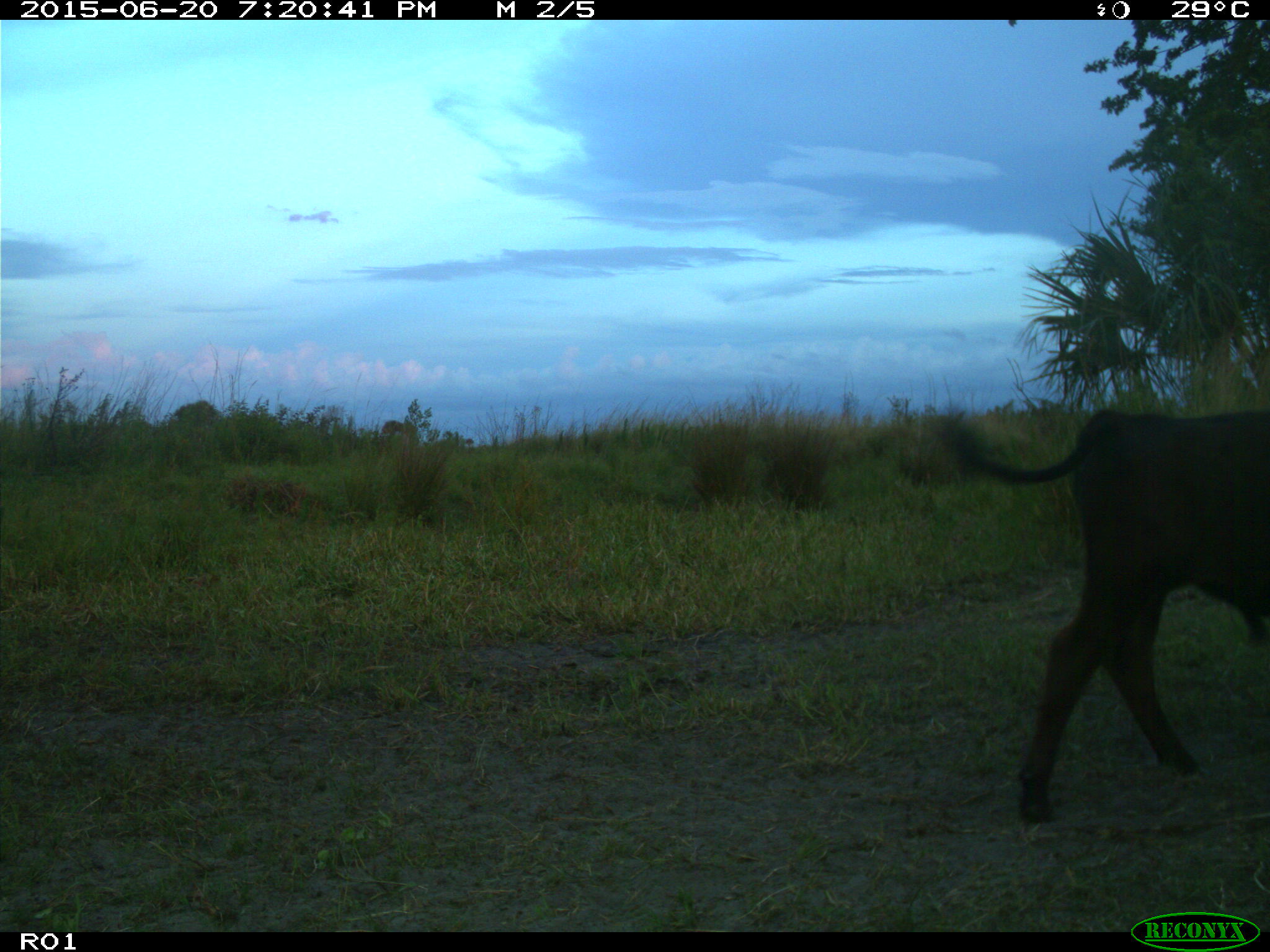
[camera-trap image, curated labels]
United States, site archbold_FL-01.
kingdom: Animalia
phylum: Chordata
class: Mammalia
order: Artiodactyla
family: Bovidae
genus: Bos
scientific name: Bos taurus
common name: domestic cow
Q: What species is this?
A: Bos taurus (domestic cow).